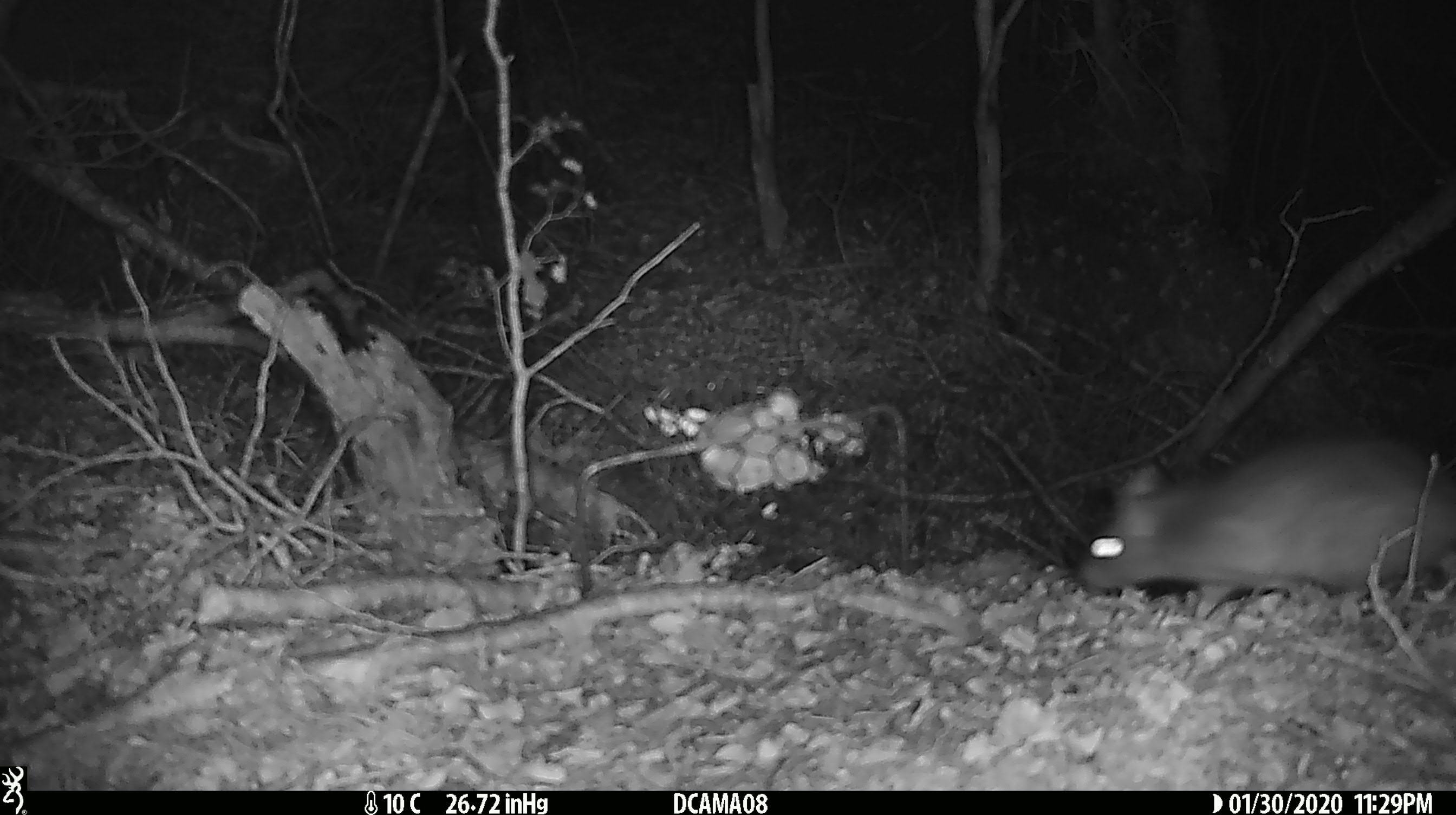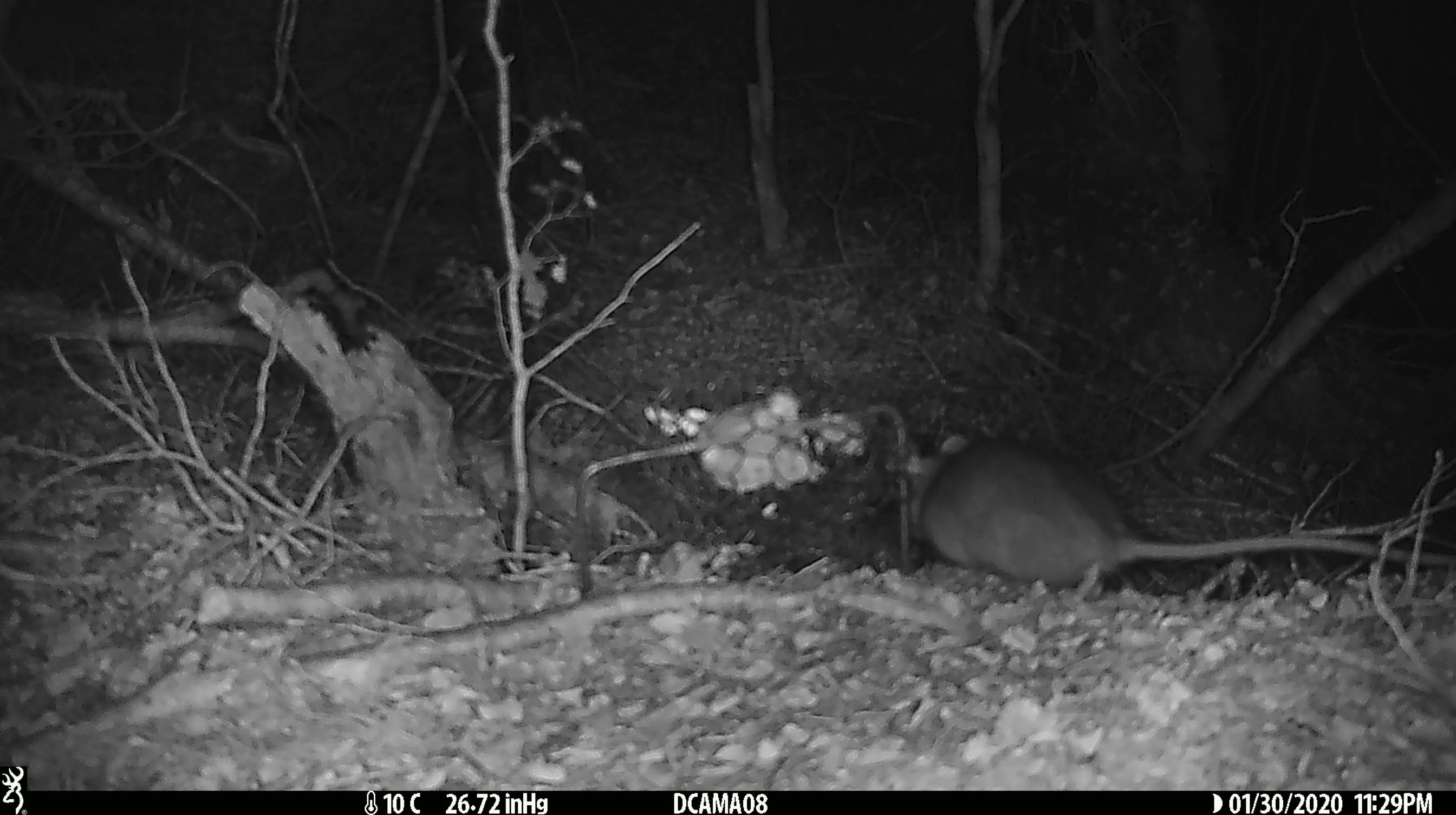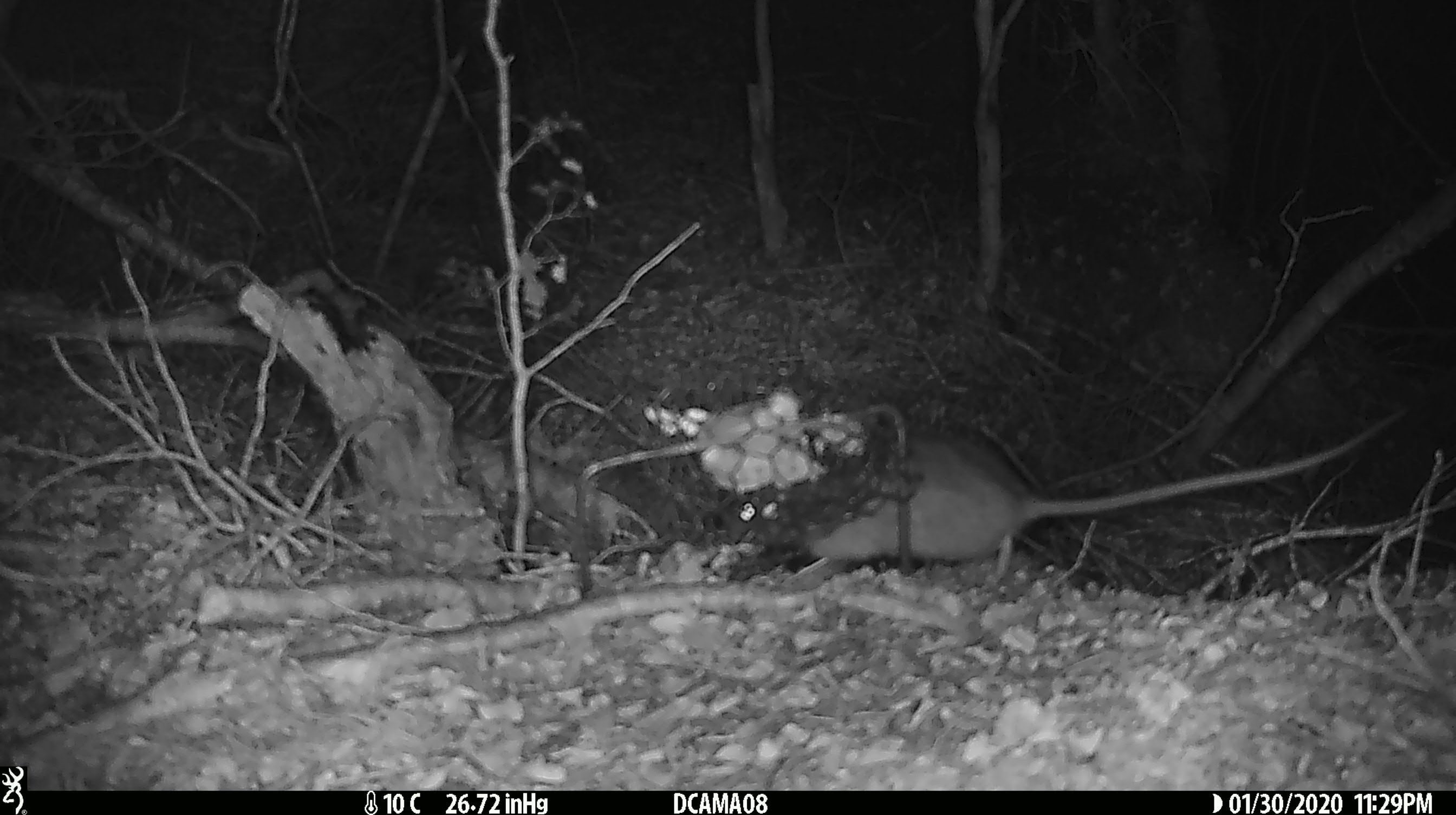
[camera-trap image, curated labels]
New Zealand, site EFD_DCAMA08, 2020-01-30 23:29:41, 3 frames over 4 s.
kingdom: Animalia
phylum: Chordata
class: Mammalia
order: Rodentia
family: Muridae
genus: Rattus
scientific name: Rattus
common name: rat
Rat (Rattus).